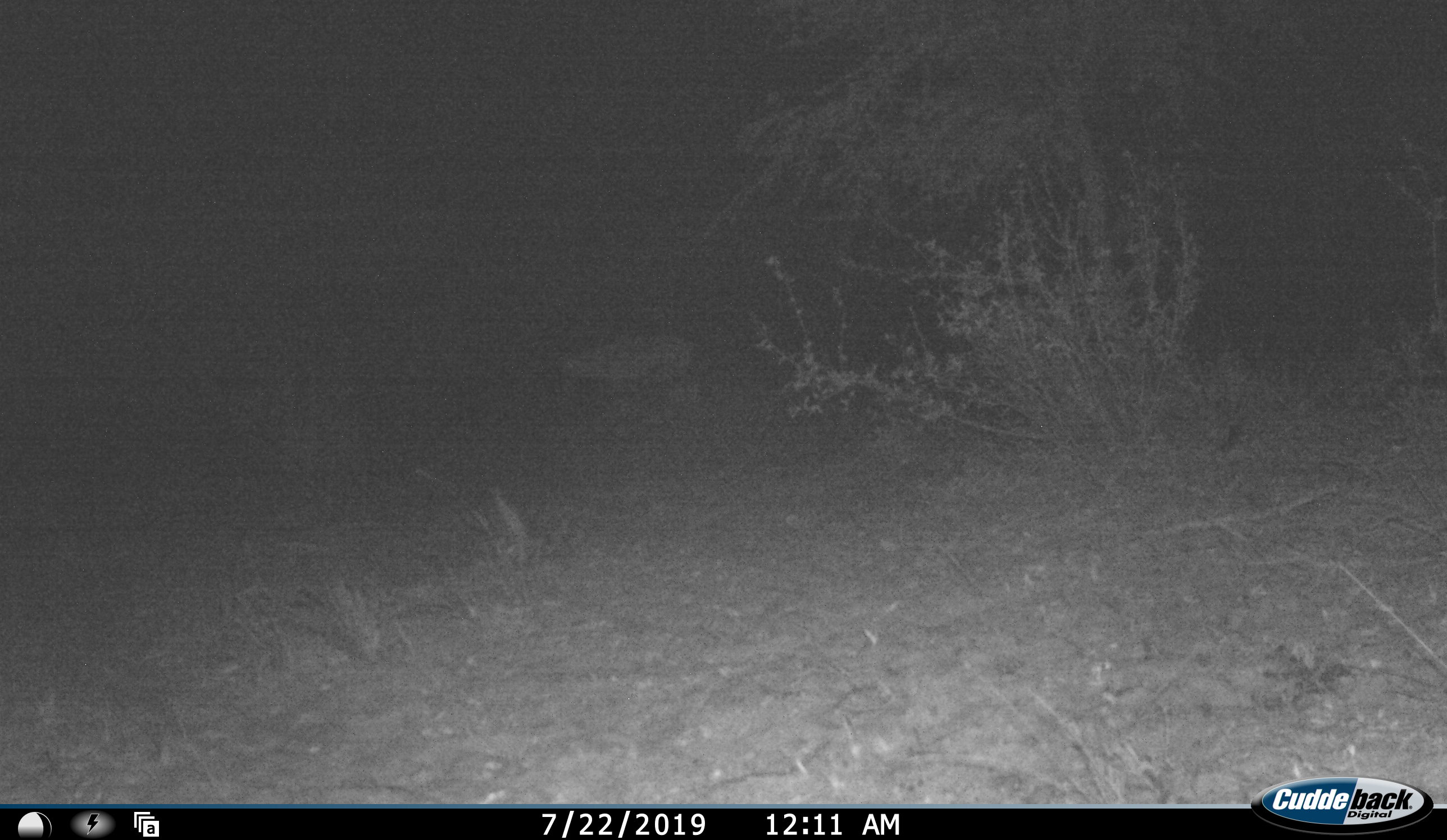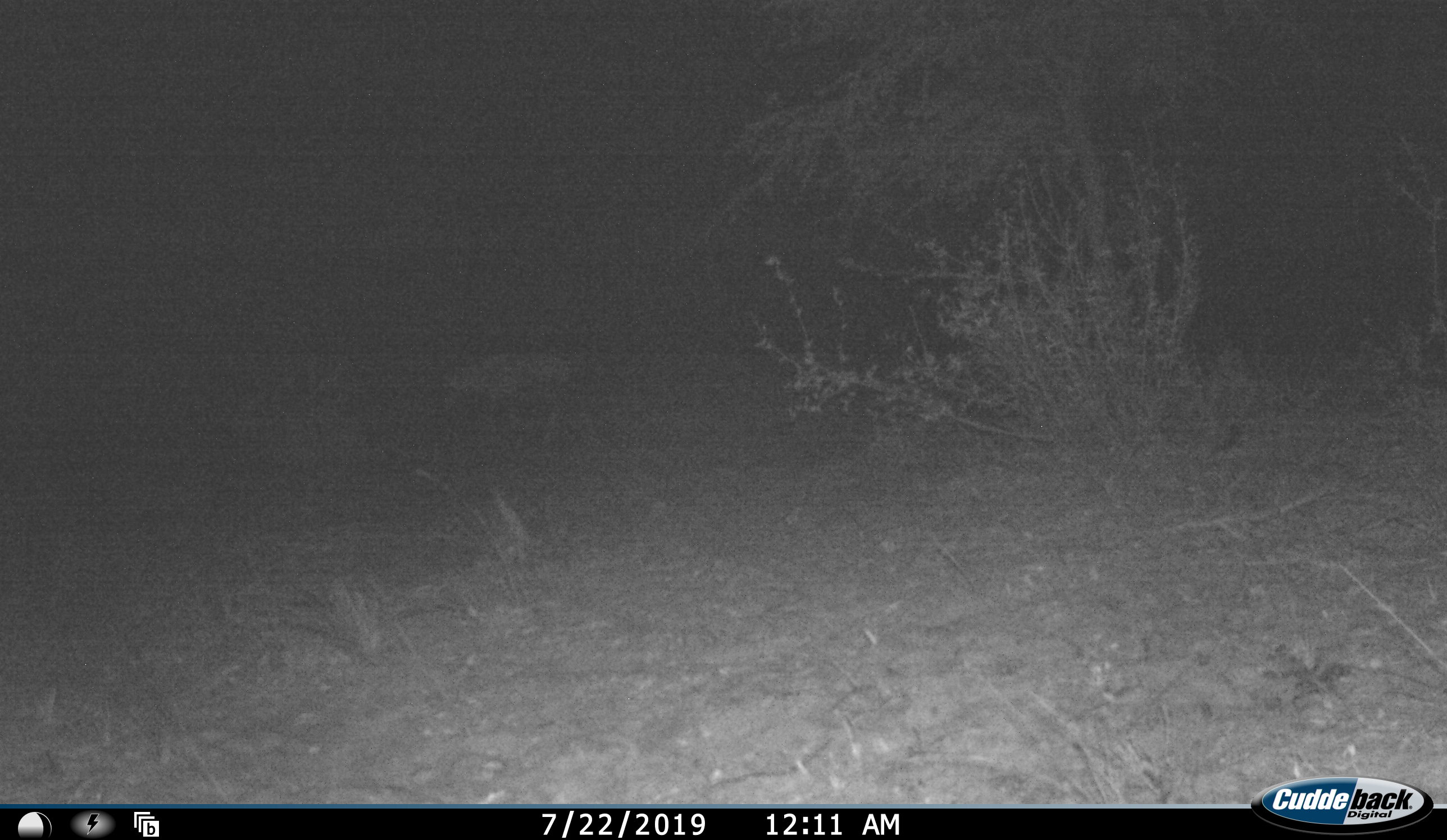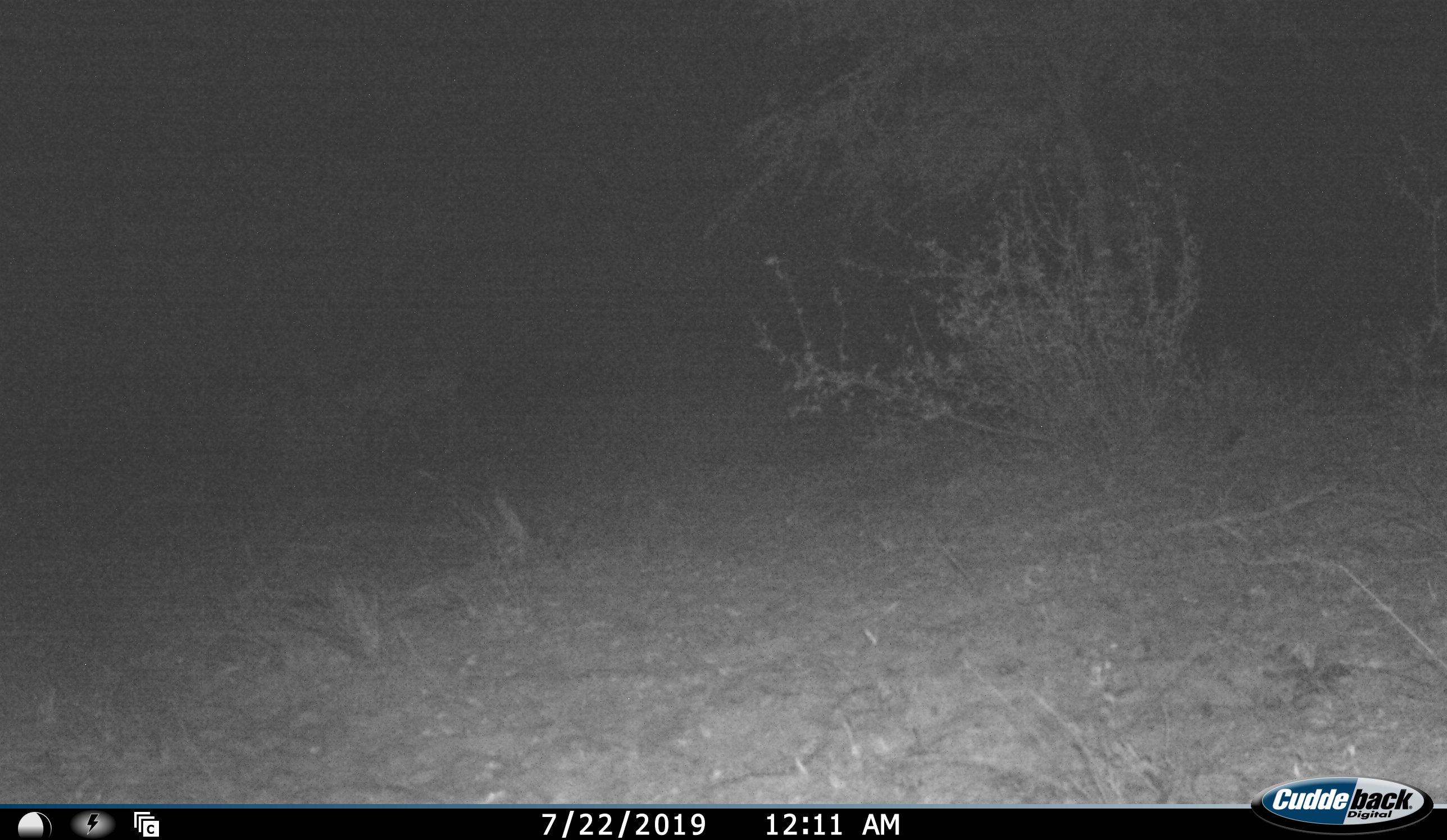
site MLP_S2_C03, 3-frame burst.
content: unidentified animal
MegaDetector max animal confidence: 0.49